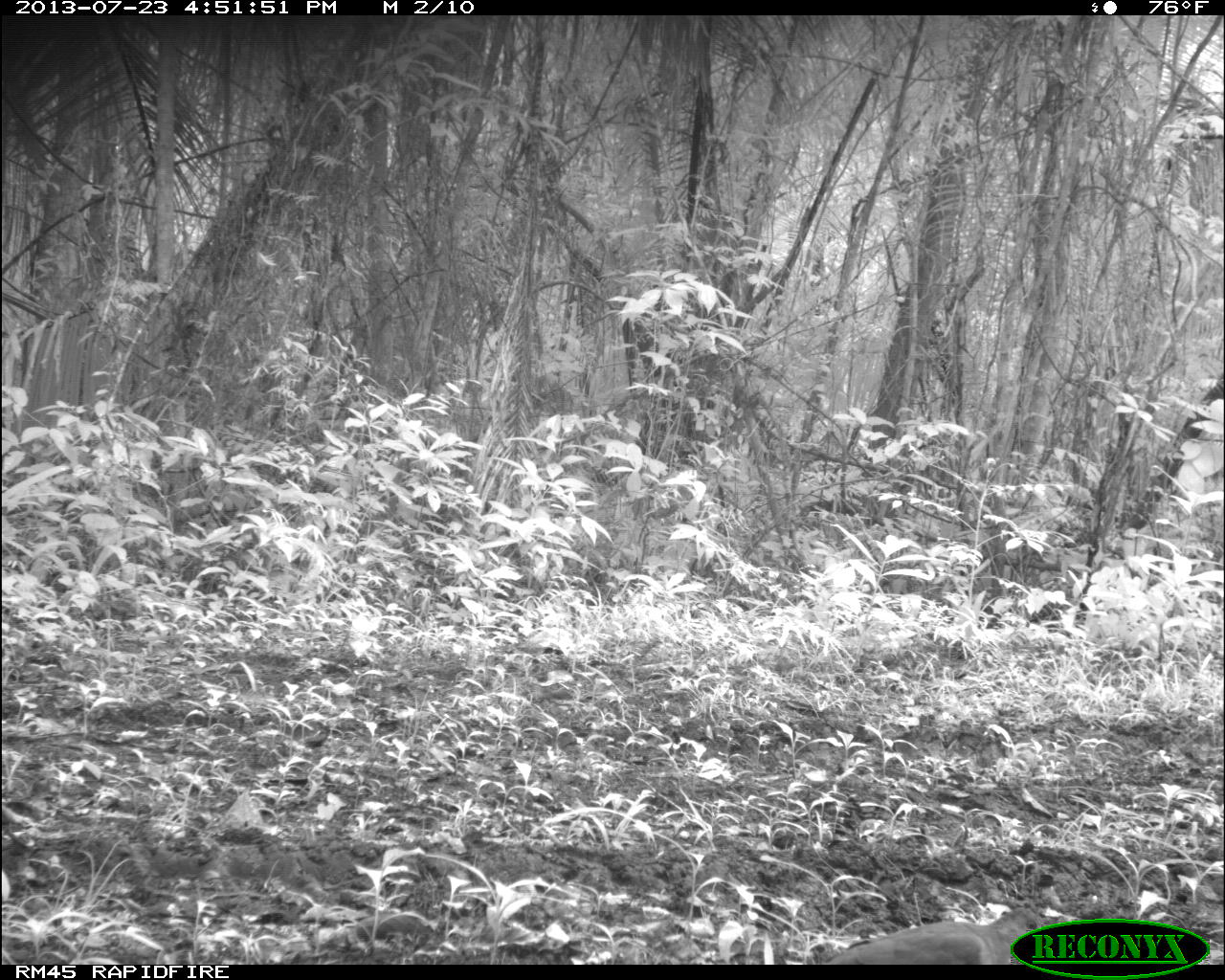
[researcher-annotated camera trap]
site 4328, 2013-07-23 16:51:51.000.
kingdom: Animalia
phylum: Chordata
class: Aves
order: Columbiformes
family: Columbidae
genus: Leptotila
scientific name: Leptotila plumbeiceps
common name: gray-headed dove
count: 1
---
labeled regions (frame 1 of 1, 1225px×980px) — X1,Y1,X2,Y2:
leptotila plumbeiceps: 824,906,1041,965